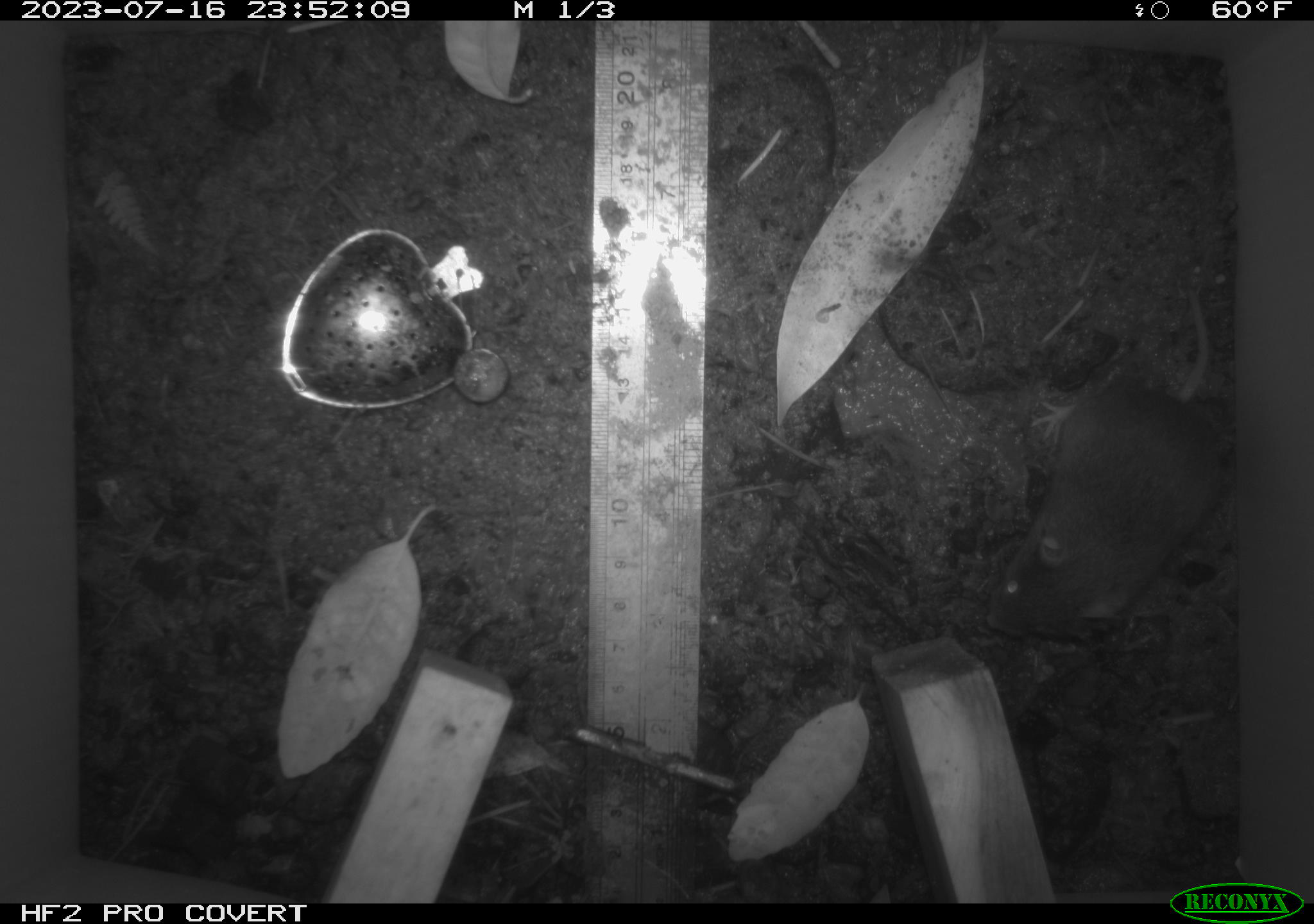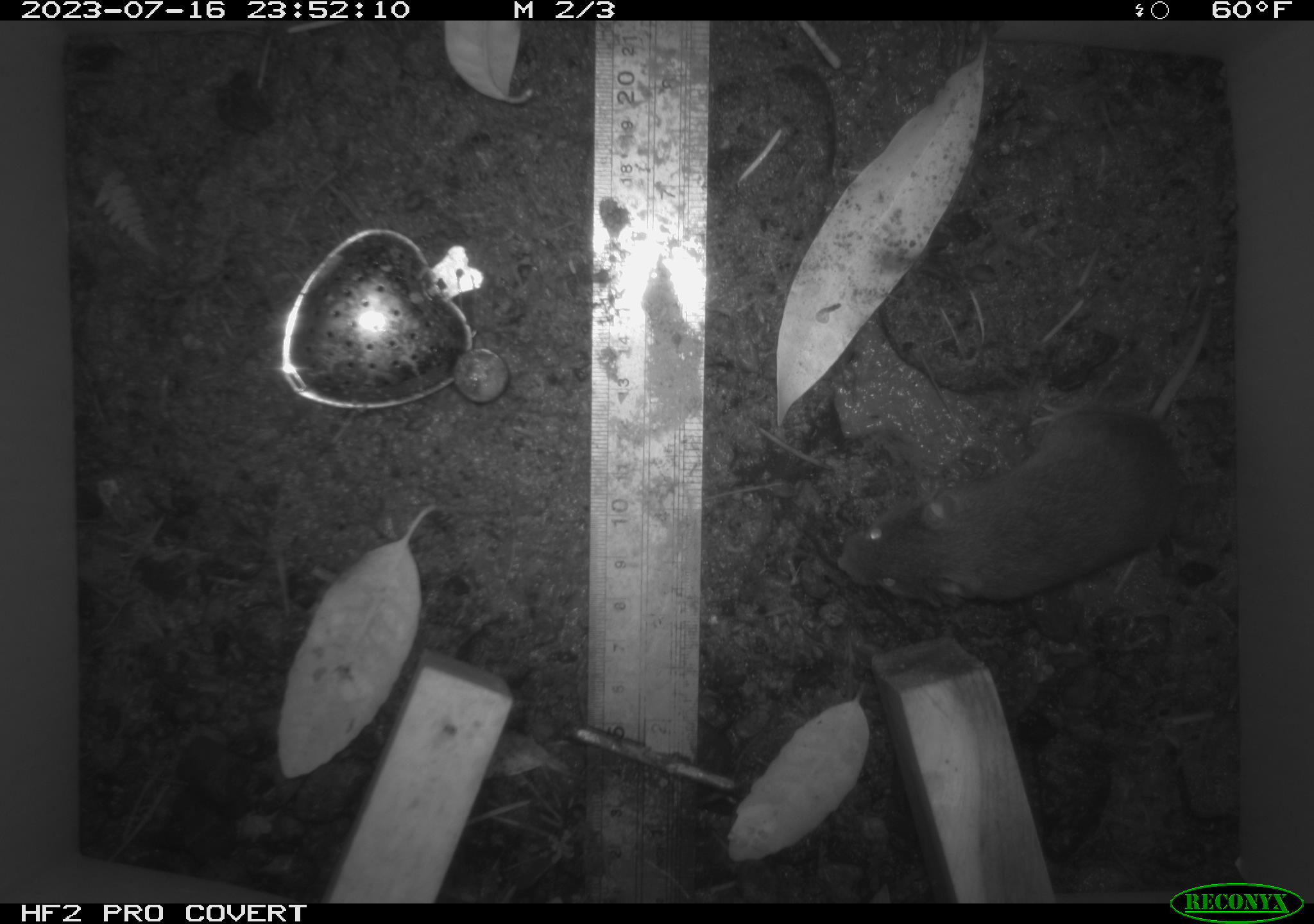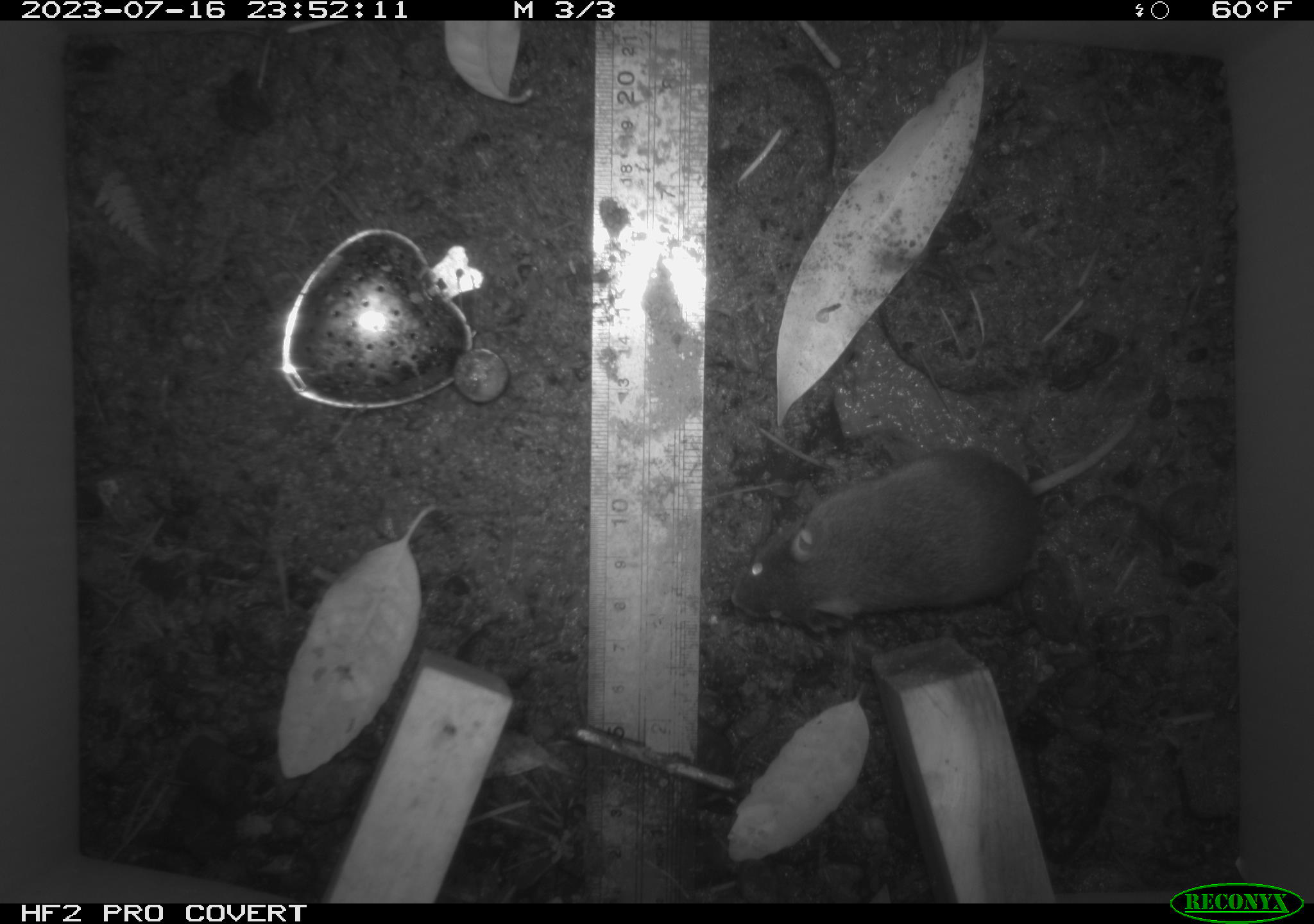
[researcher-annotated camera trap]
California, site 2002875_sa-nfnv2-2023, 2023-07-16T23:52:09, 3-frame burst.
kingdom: Animalia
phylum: Chordata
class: Mammalia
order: Rodentia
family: Cricetidae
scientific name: Arvicolinae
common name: voles, lemmings, and muskrats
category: arvicolinae subfamily